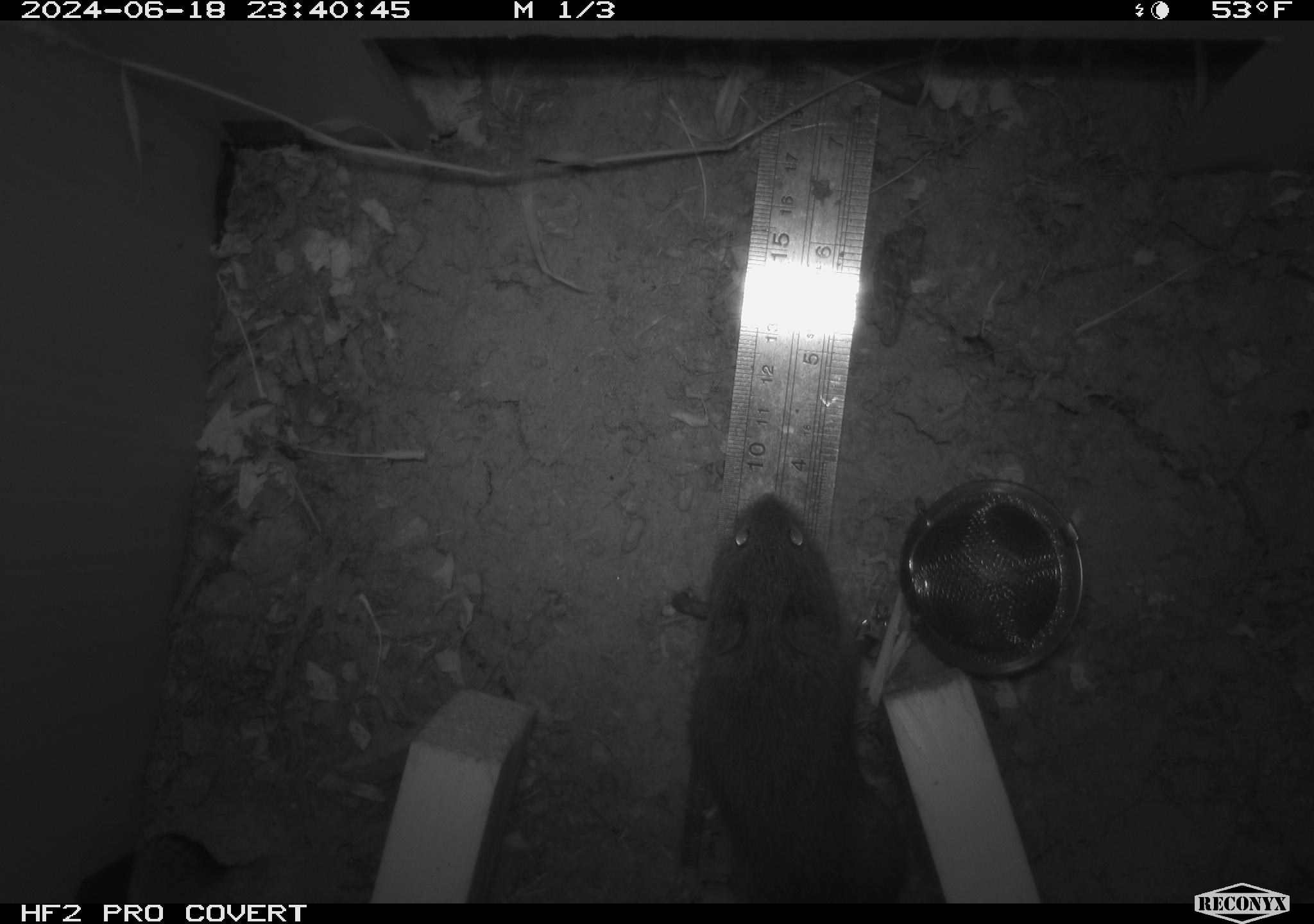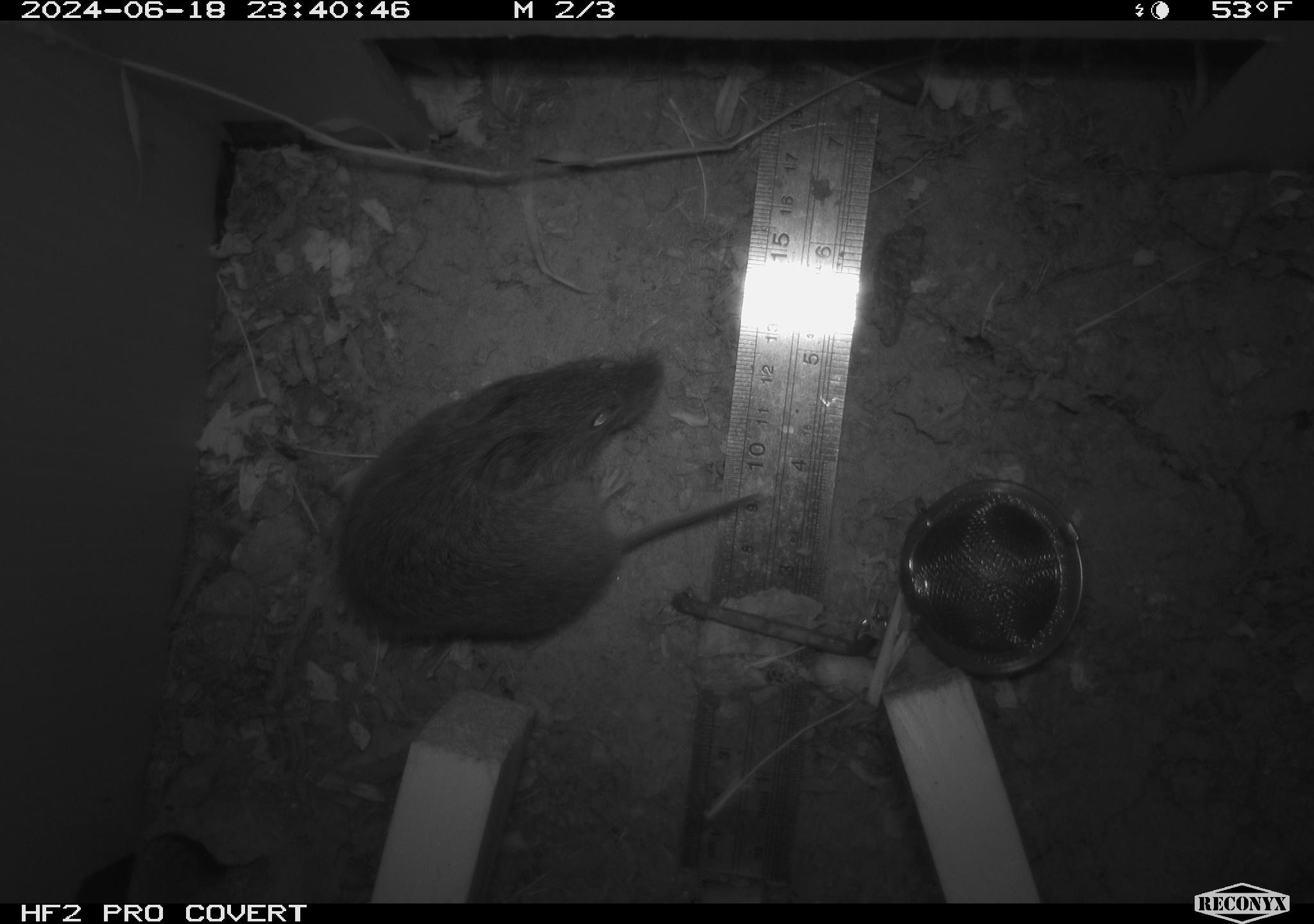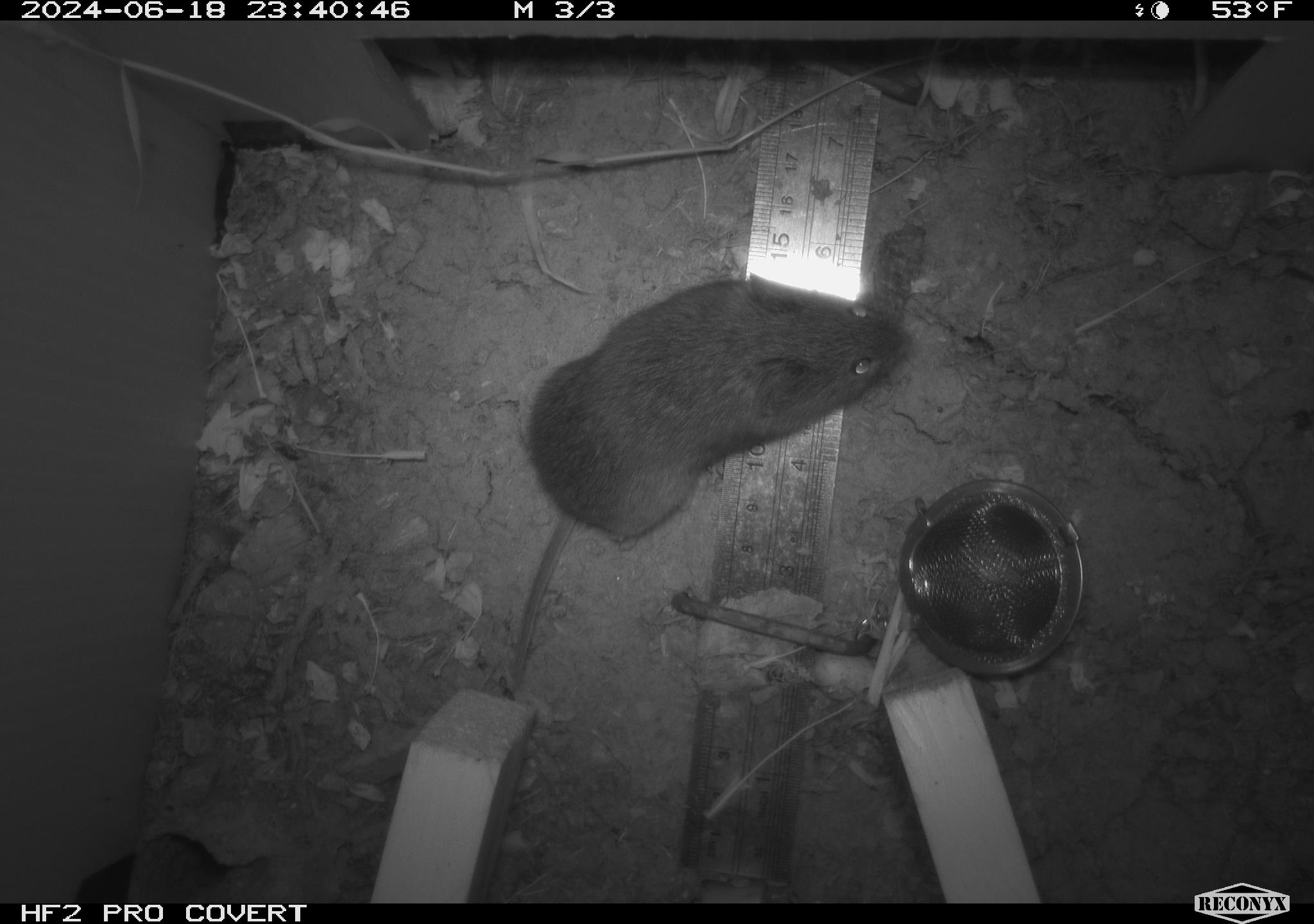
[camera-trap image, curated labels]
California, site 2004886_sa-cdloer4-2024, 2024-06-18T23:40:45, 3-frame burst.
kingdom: Animalia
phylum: Chordata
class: Mammalia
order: Rodentia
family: Cricetidae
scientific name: Arvicolinae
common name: voles, lemmings, and muskrats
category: arvicolinae subfamily